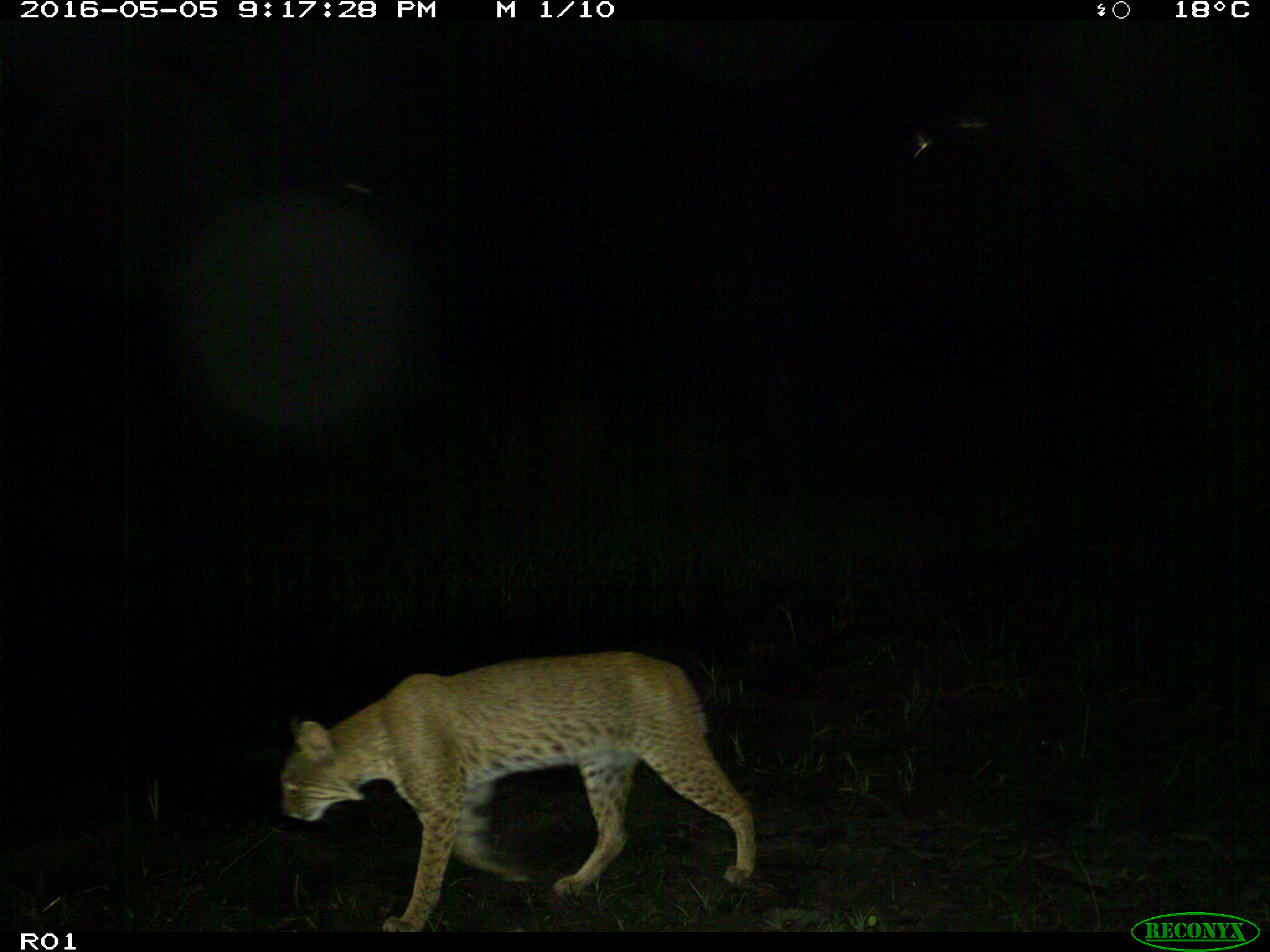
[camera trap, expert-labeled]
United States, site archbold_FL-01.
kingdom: Animalia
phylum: Chordata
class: Mammalia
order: Carnivora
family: Felidae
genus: Lynx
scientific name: Lynx rufus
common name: bobcat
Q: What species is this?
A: Lynx rufus (bobcat).